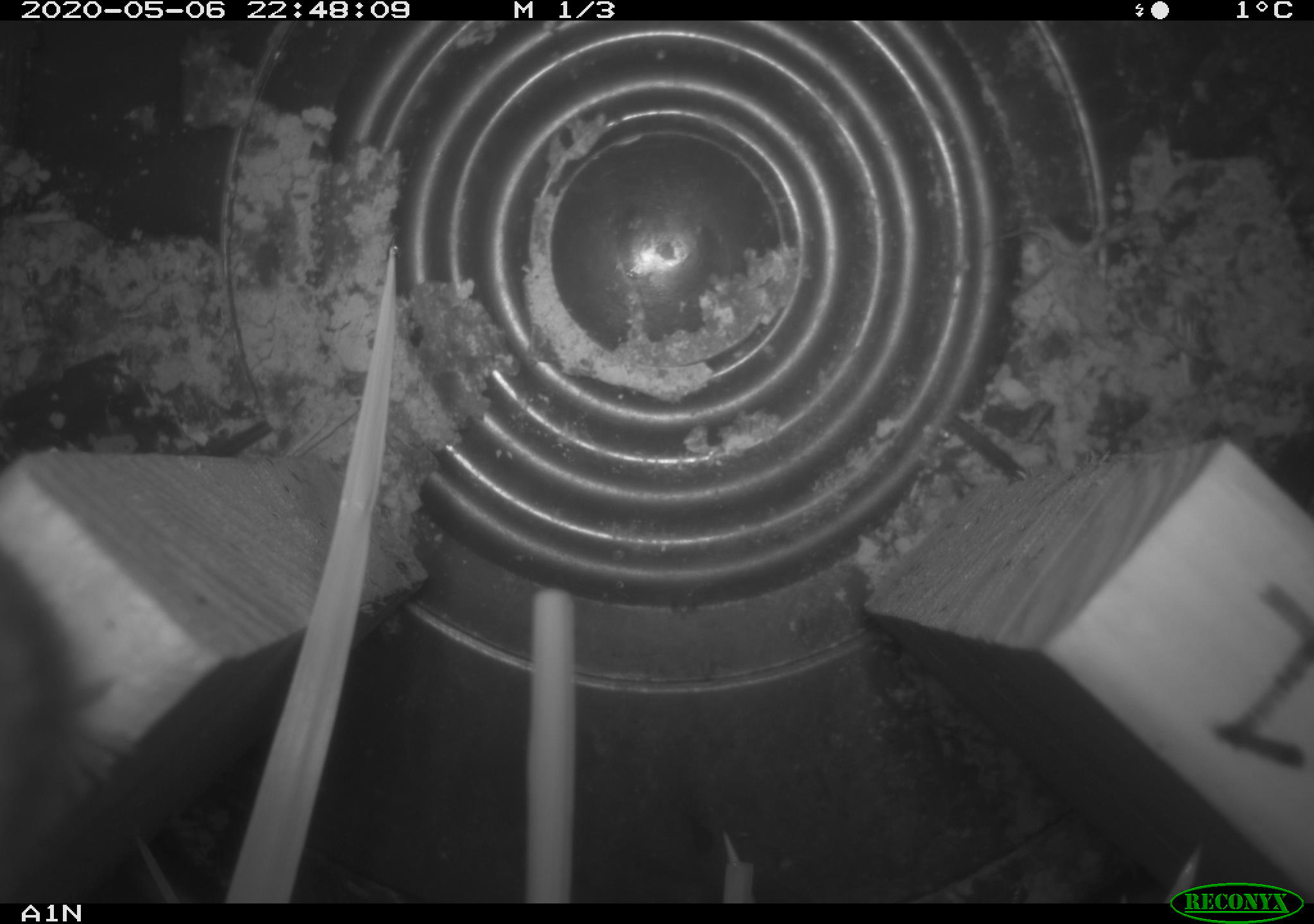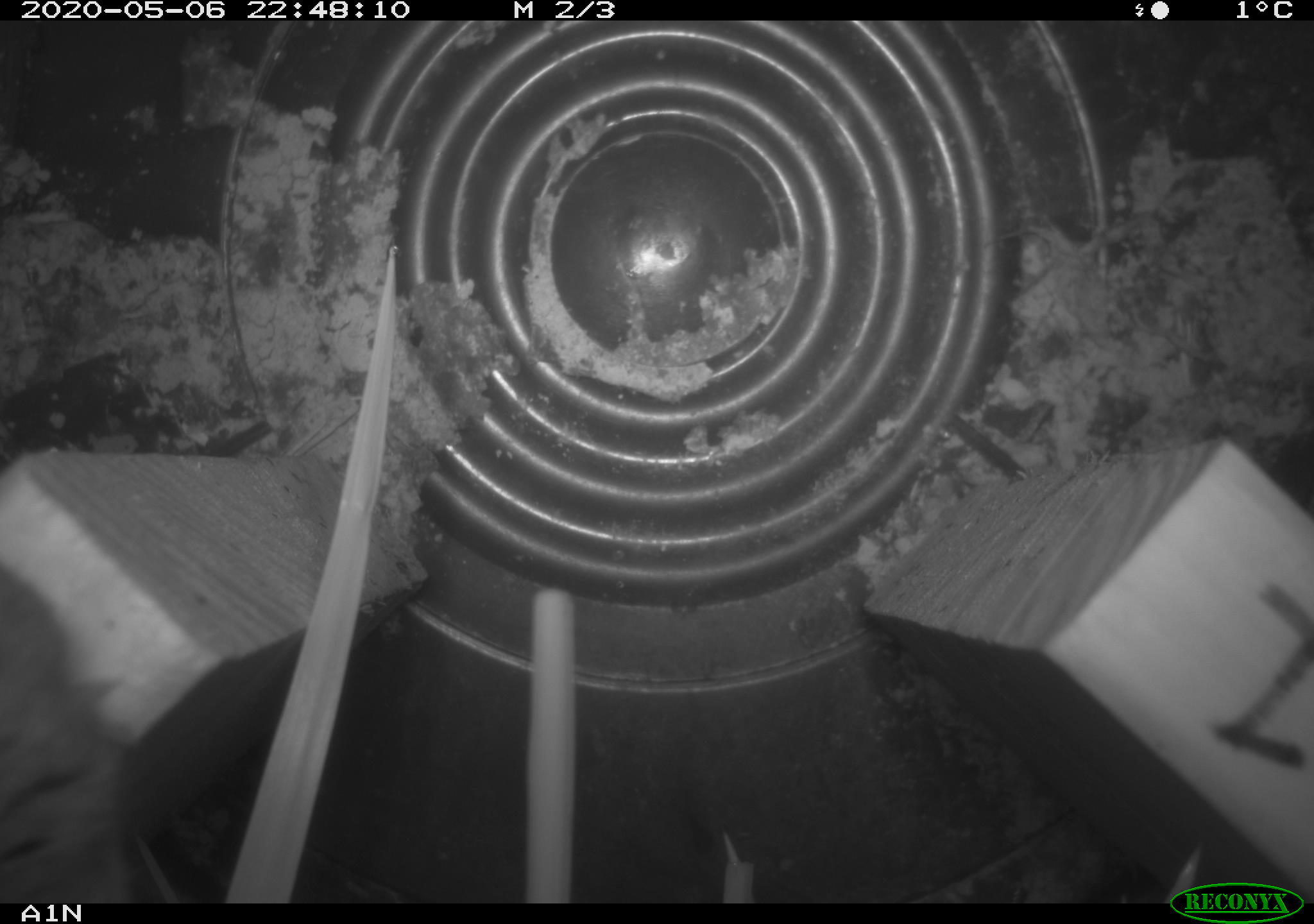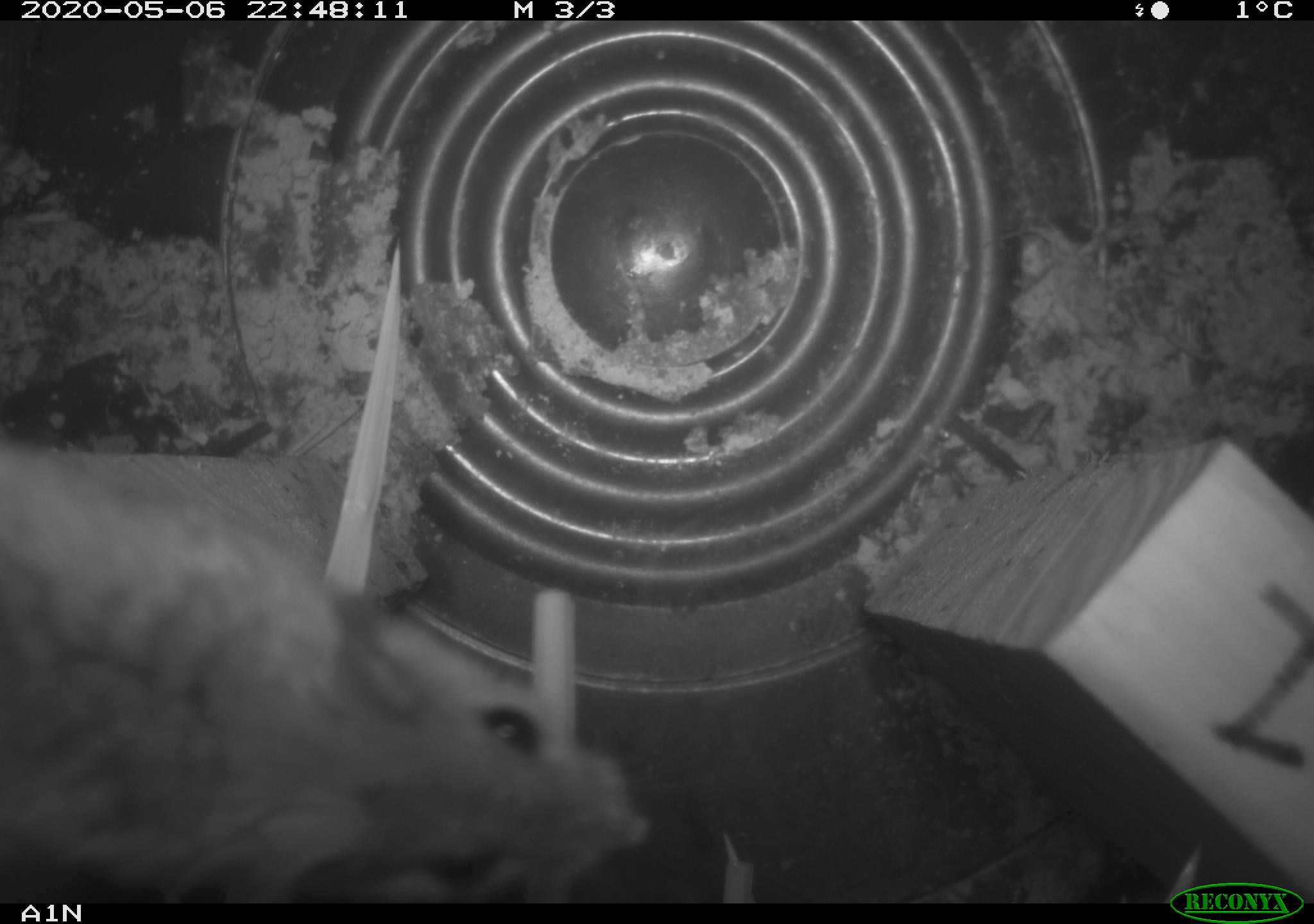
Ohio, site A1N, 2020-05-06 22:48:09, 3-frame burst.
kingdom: Animalia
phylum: Chordata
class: Mammalia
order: Rodentia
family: Cricetidae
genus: Peromyscus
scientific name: Peromyscus leucopus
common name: white-footed mouse